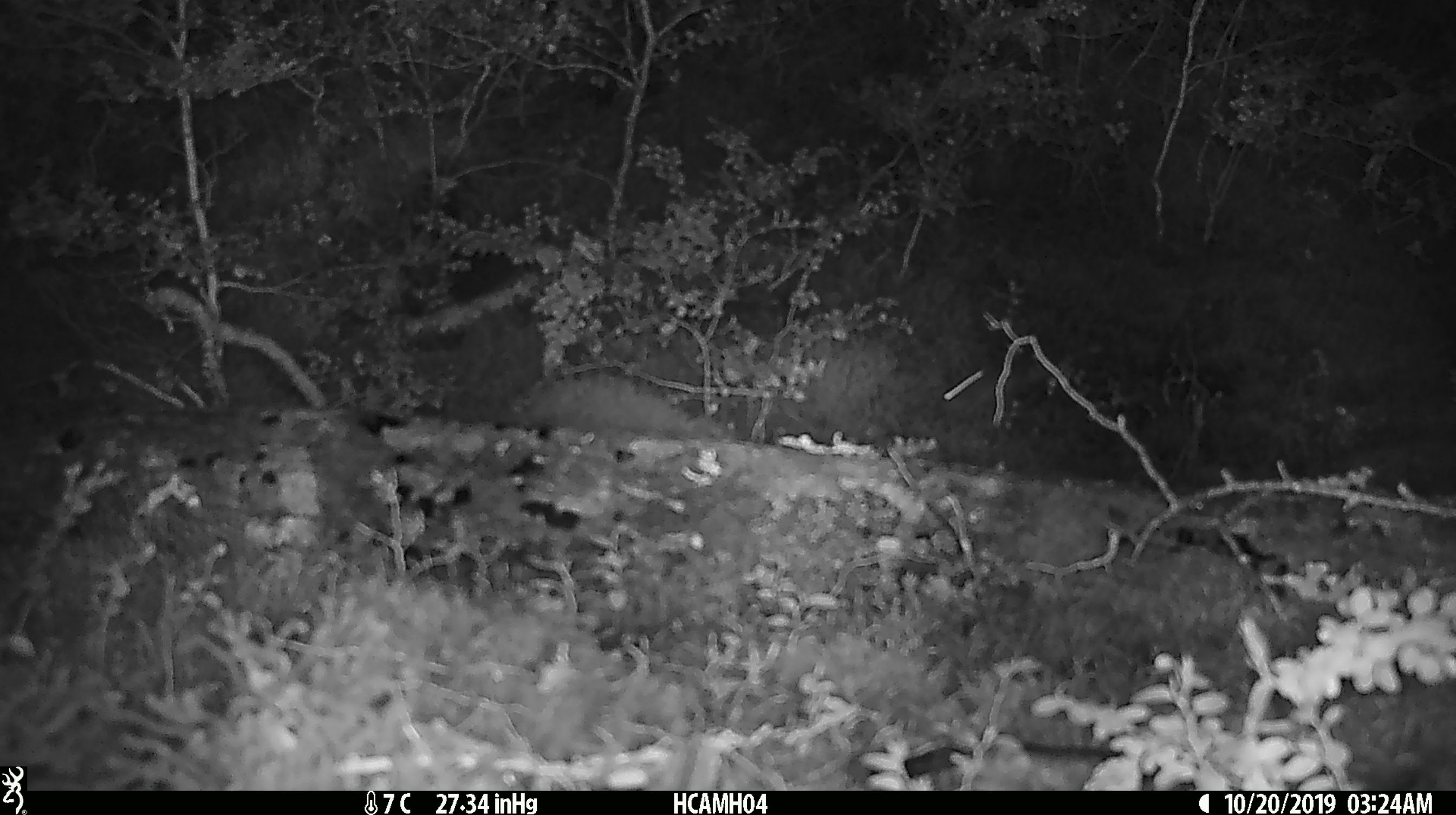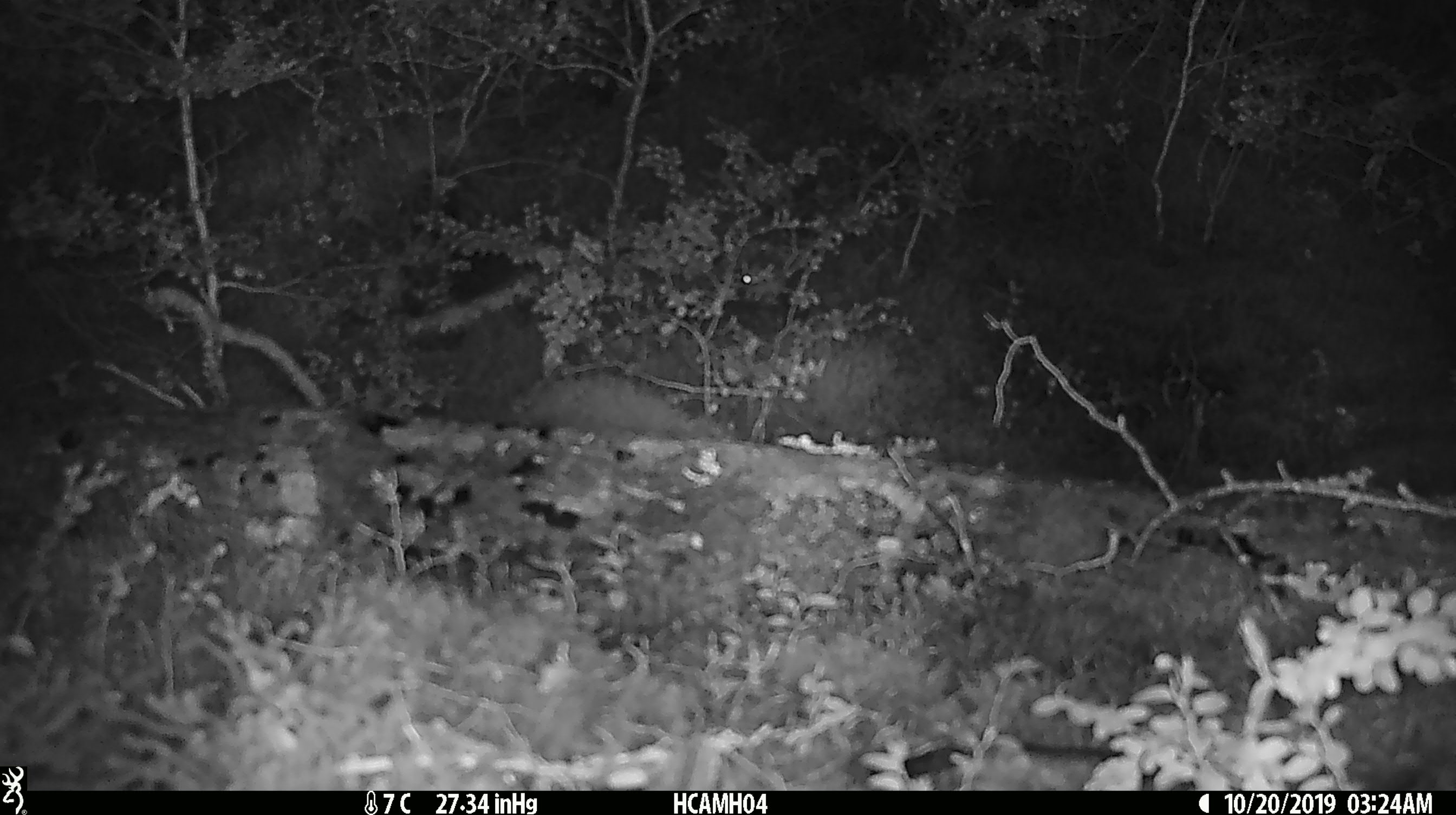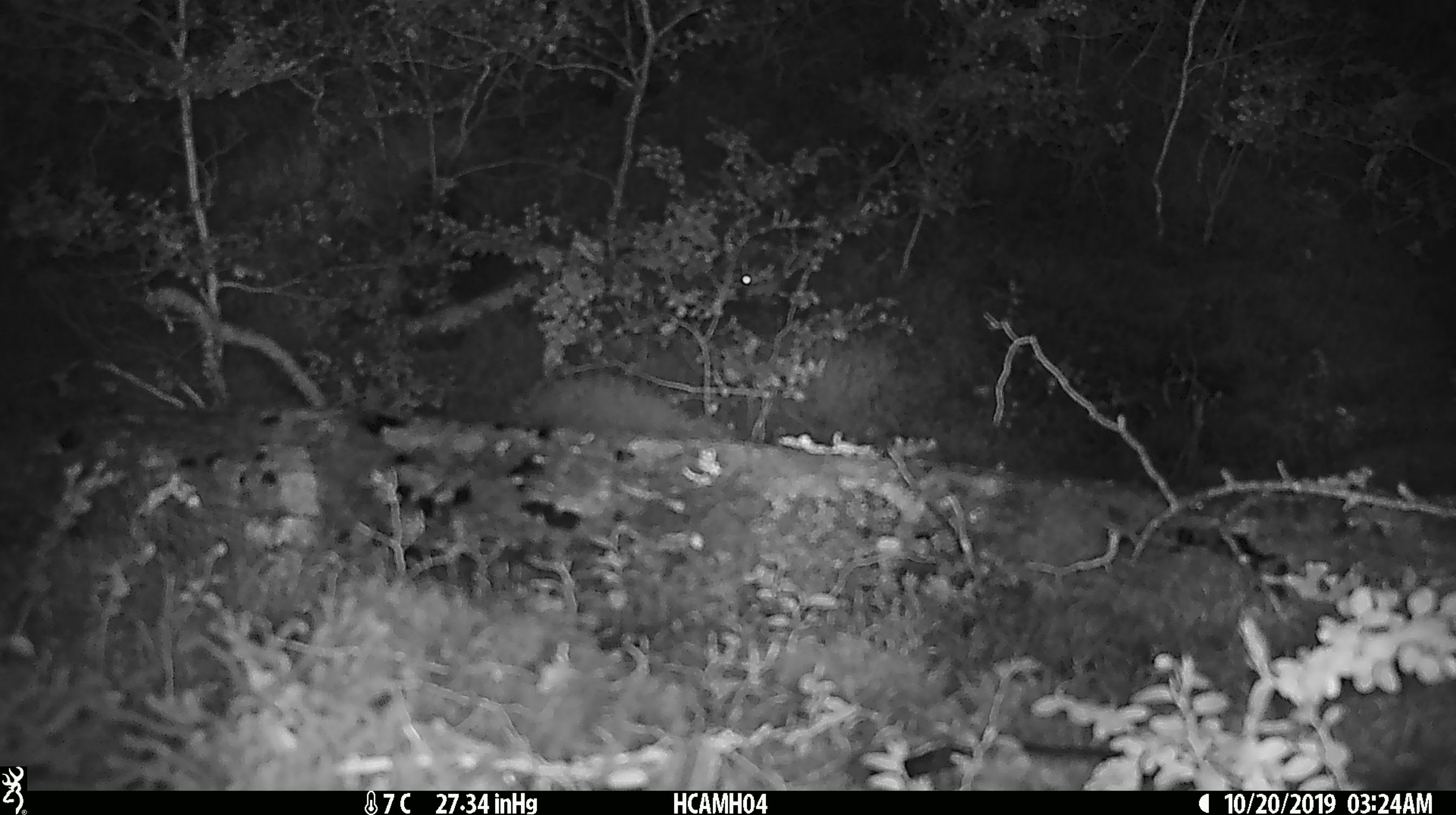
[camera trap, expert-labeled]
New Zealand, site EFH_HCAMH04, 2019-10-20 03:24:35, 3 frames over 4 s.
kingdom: Animalia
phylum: Chordata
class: Mammalia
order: Rodentia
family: Muridae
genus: Mus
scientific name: Mus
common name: mouse